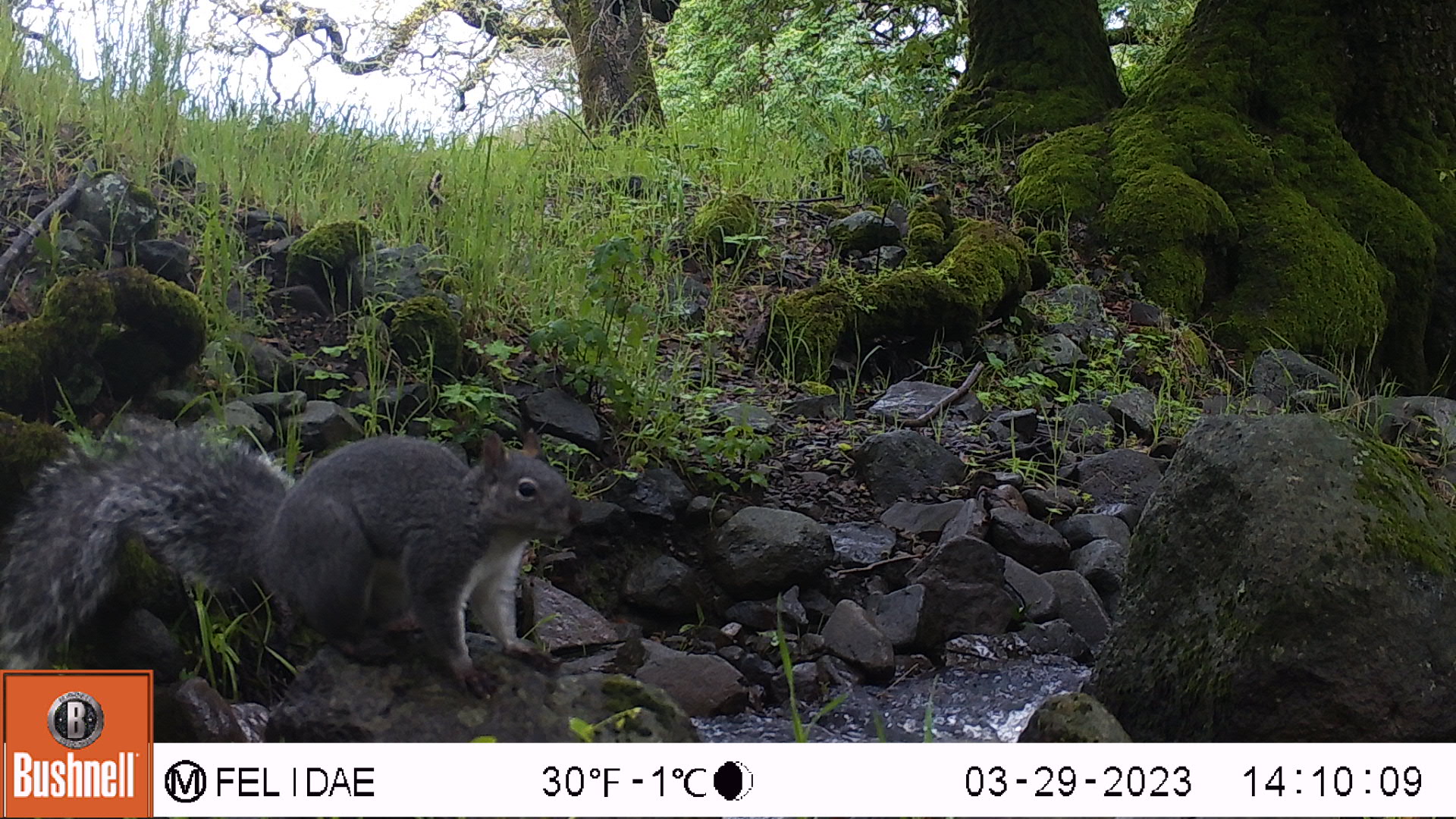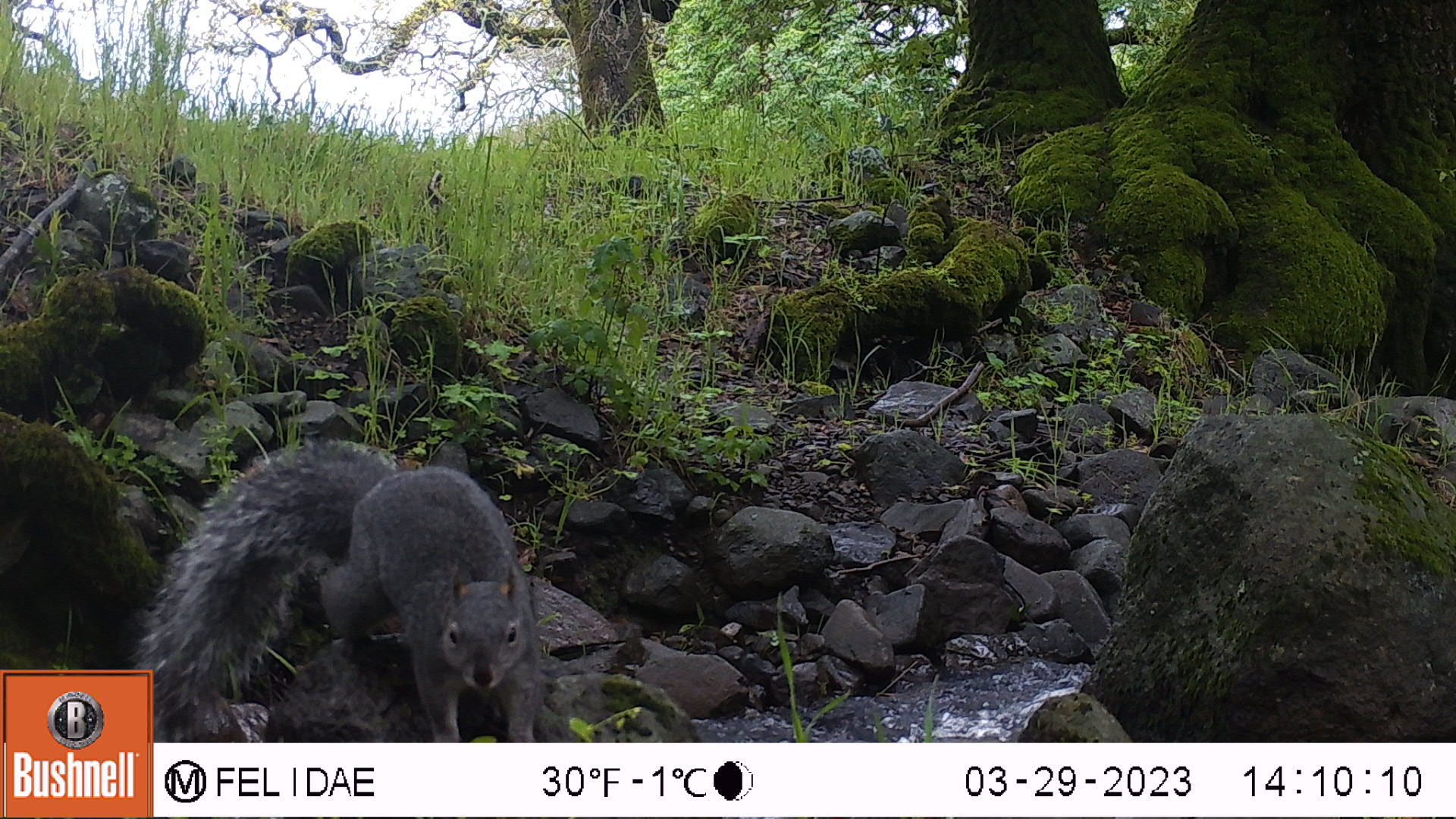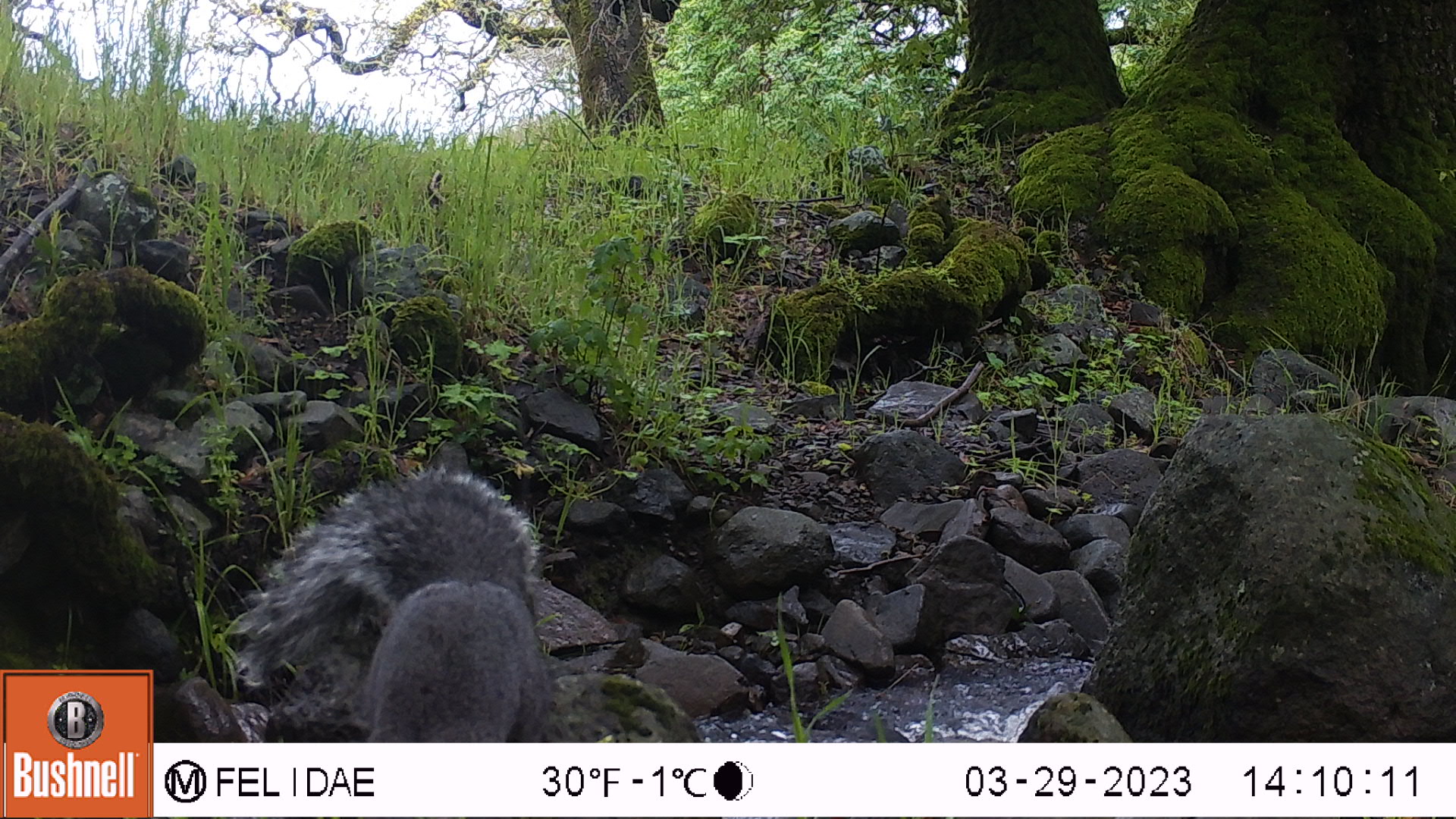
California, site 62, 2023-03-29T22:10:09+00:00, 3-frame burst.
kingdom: Animalia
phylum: Chordata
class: Mammalia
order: Rodentia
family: Sciuridae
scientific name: Sciuridae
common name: squirrel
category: unknown squirrel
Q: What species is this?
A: Unknown squirrel (squirrel) (Sciuridae).